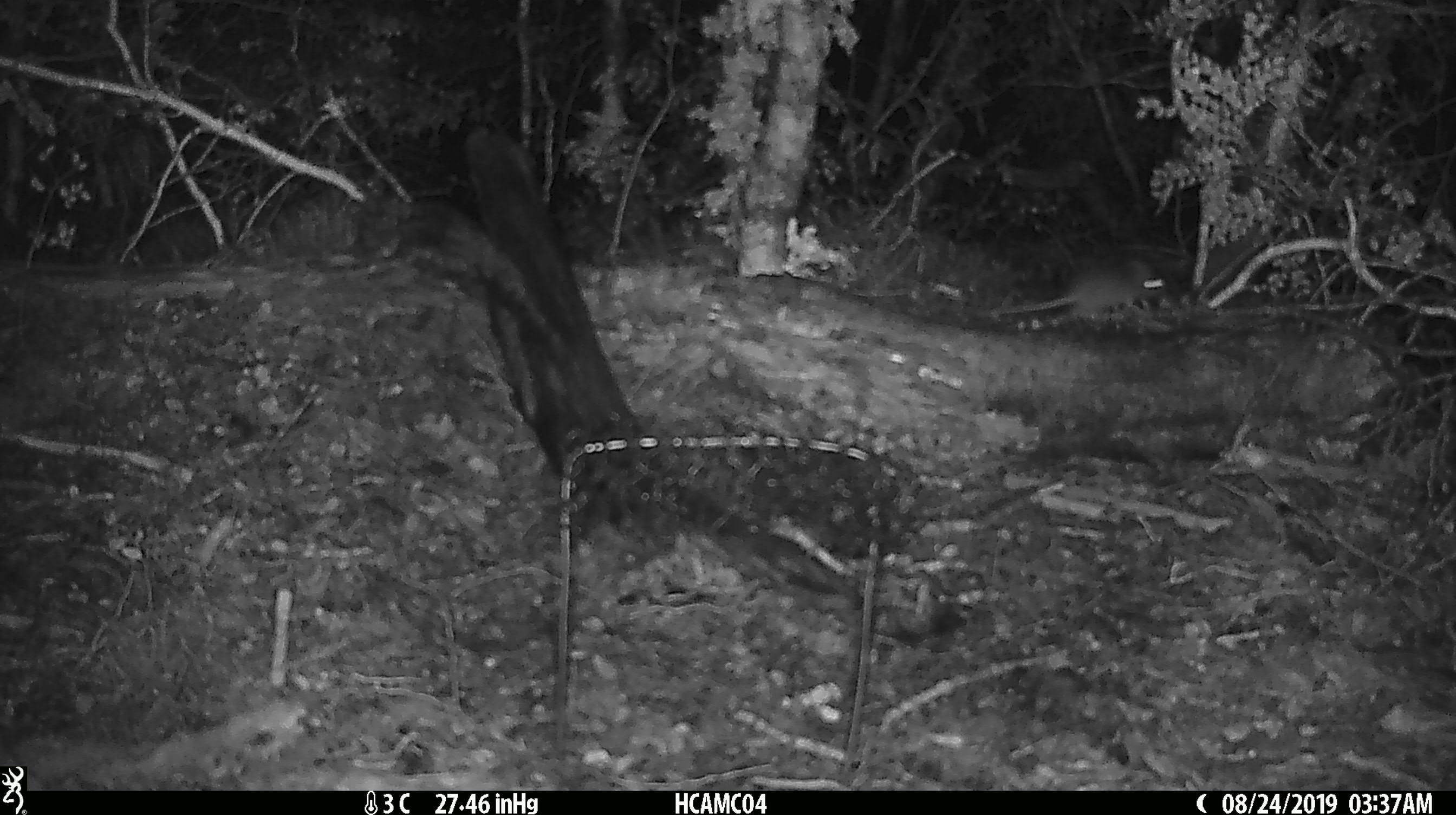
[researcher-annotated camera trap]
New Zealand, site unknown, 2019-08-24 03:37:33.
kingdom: Animalia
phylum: Chordata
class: Mammalia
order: Rodentia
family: Muridae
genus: Mus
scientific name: Mus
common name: mouse